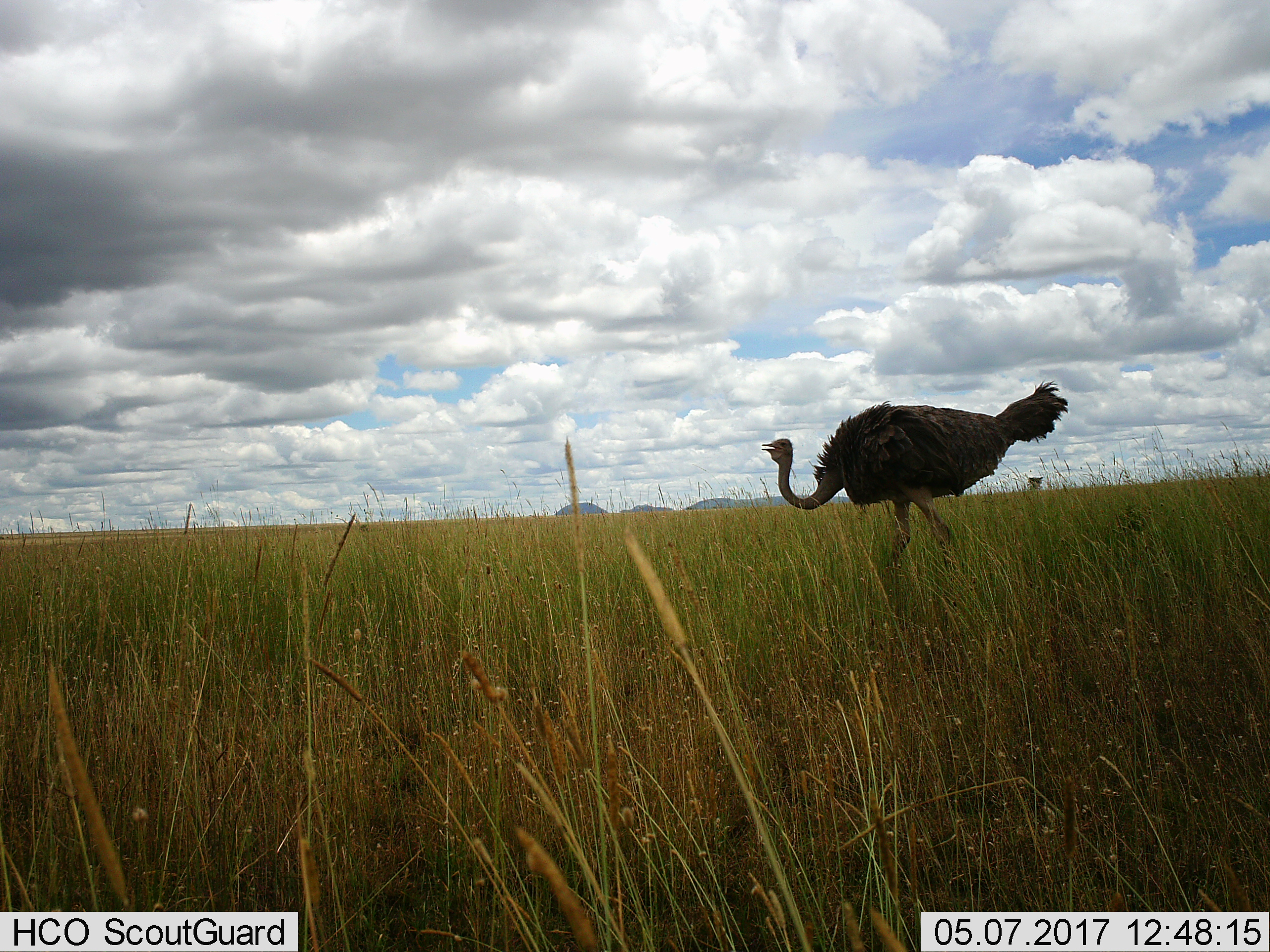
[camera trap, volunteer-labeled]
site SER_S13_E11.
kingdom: Animalia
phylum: Chordata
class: Aves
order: Struthioniformes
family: Struthionidae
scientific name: Struthionidae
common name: ostrich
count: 1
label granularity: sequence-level